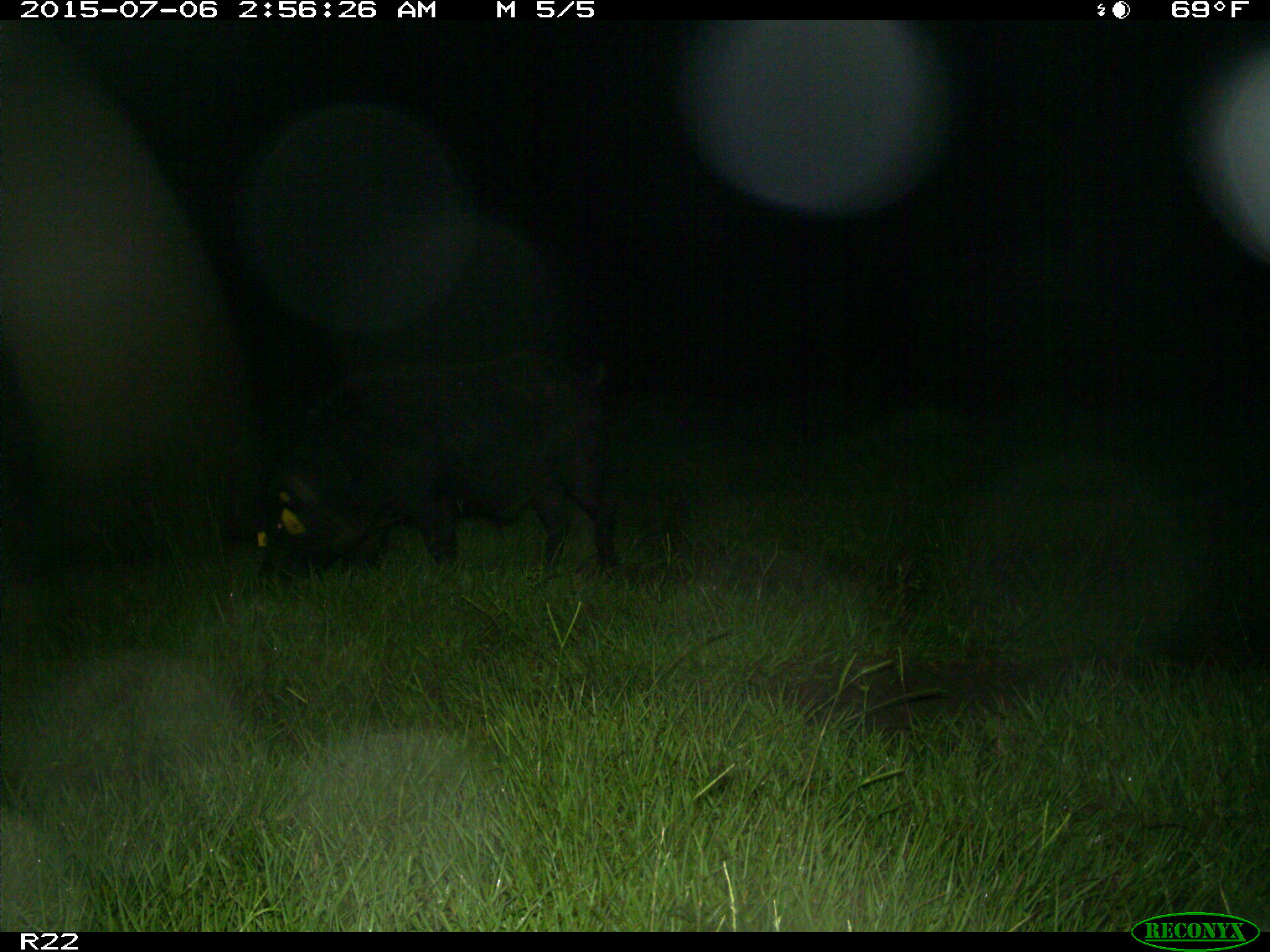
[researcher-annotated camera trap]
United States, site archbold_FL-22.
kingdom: Animalia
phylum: Chordata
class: Mammalia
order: Artiodactyla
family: Bovidae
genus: Bos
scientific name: Bos taurus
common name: domestic cow